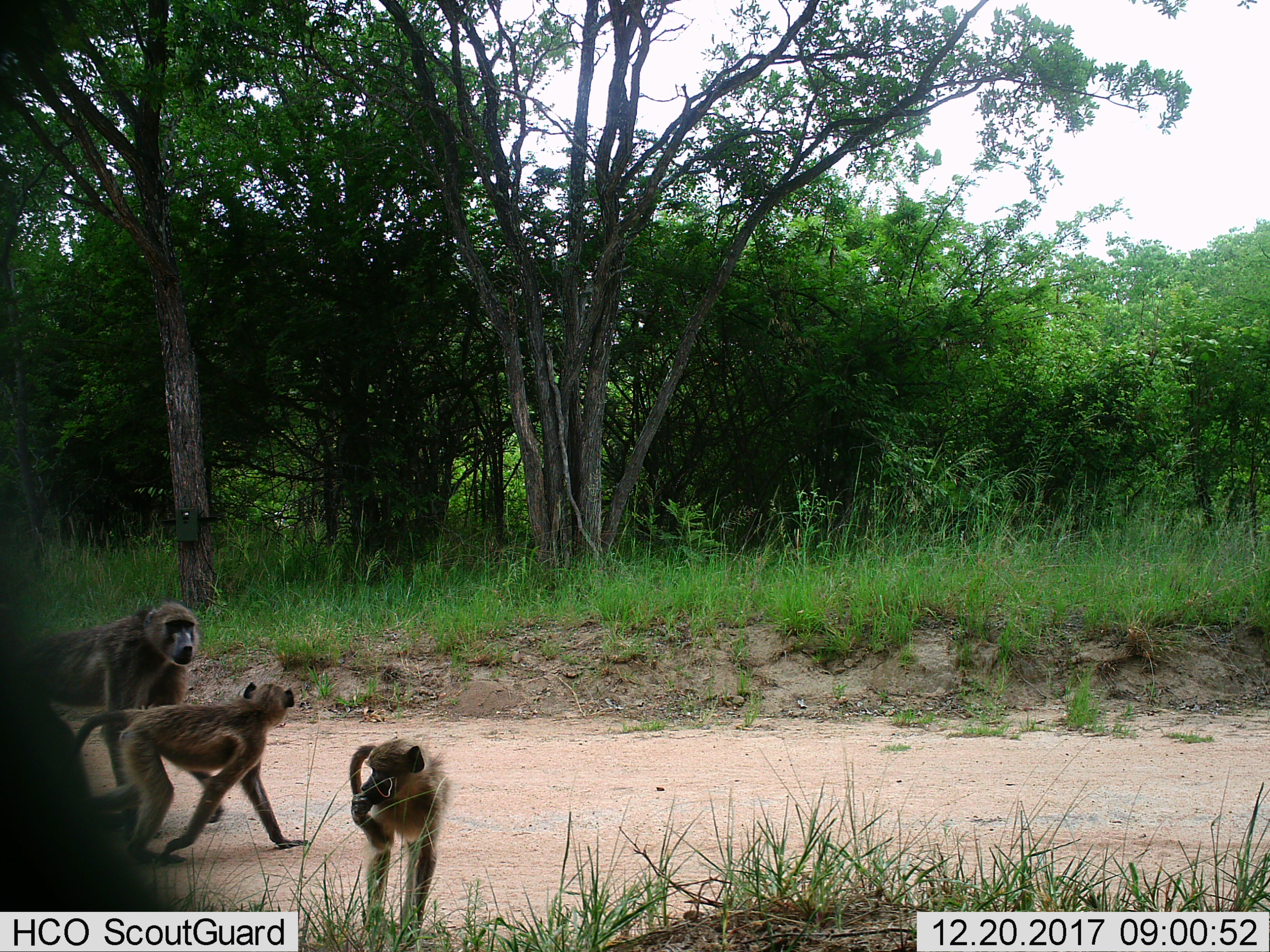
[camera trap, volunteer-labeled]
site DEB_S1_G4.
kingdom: Animalia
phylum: Chordata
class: Mammalia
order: Primates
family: Cercopithecidae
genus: Papio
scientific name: Papio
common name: baboon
Baboon (Papio), count 3. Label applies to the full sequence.